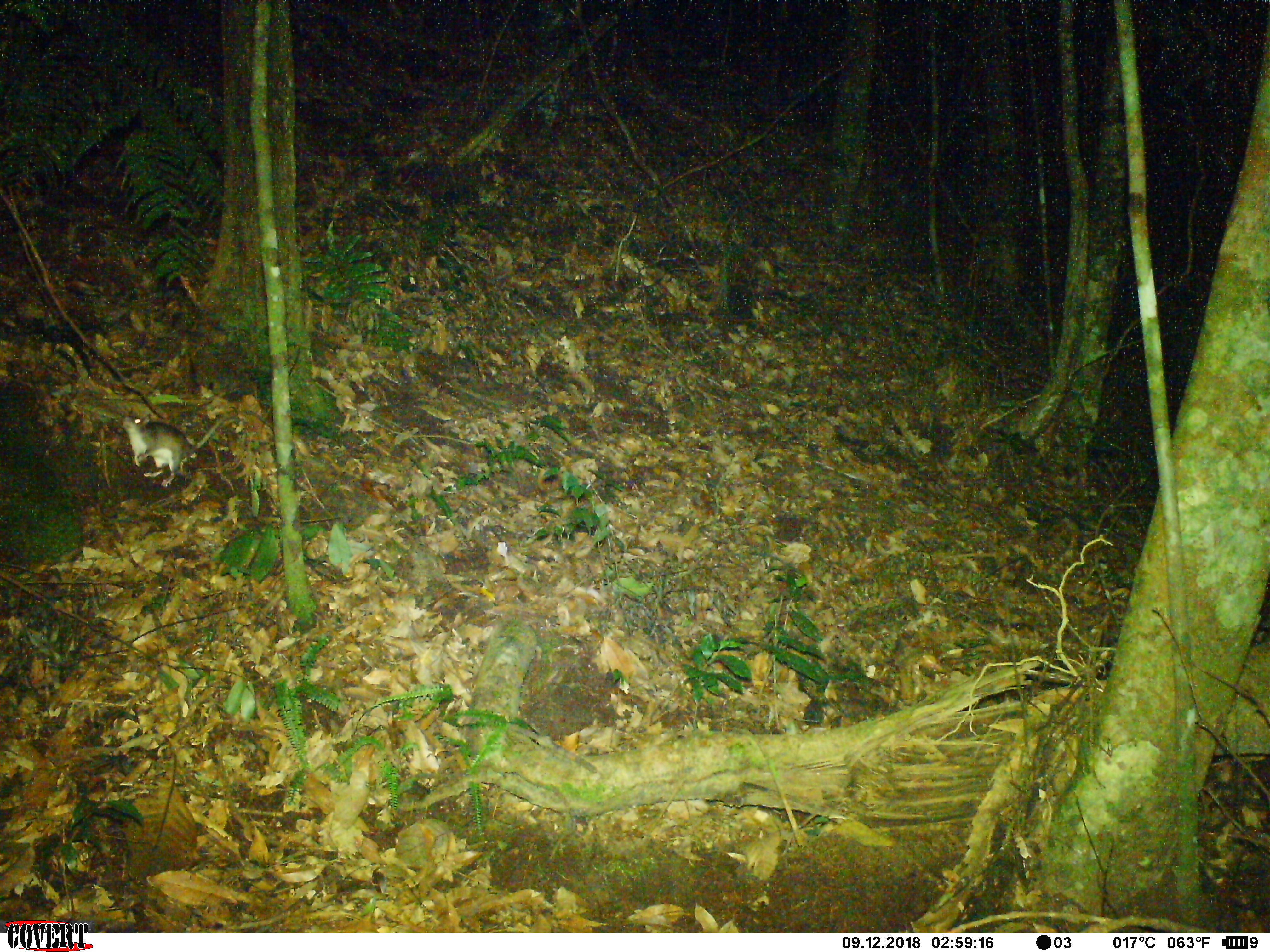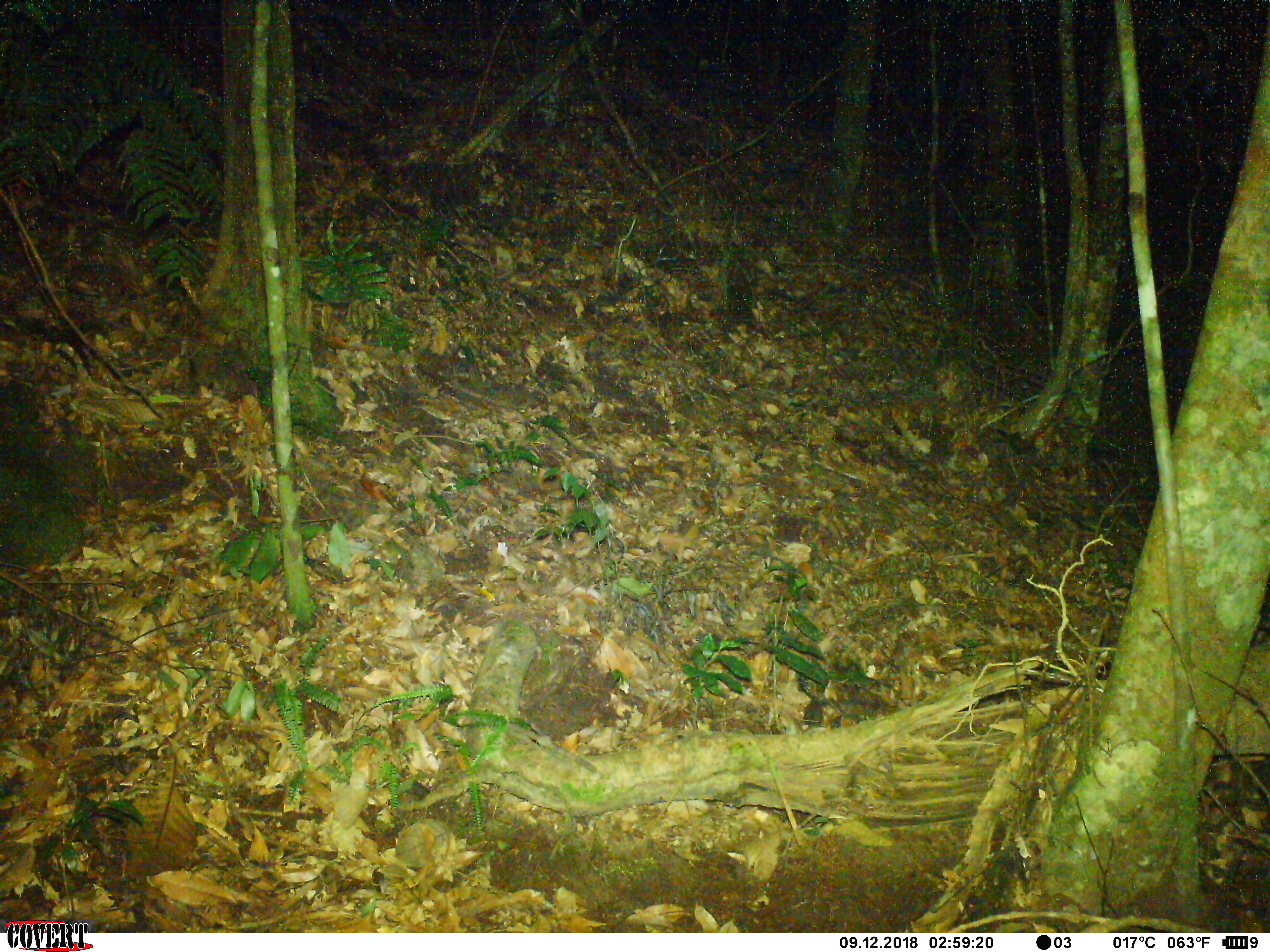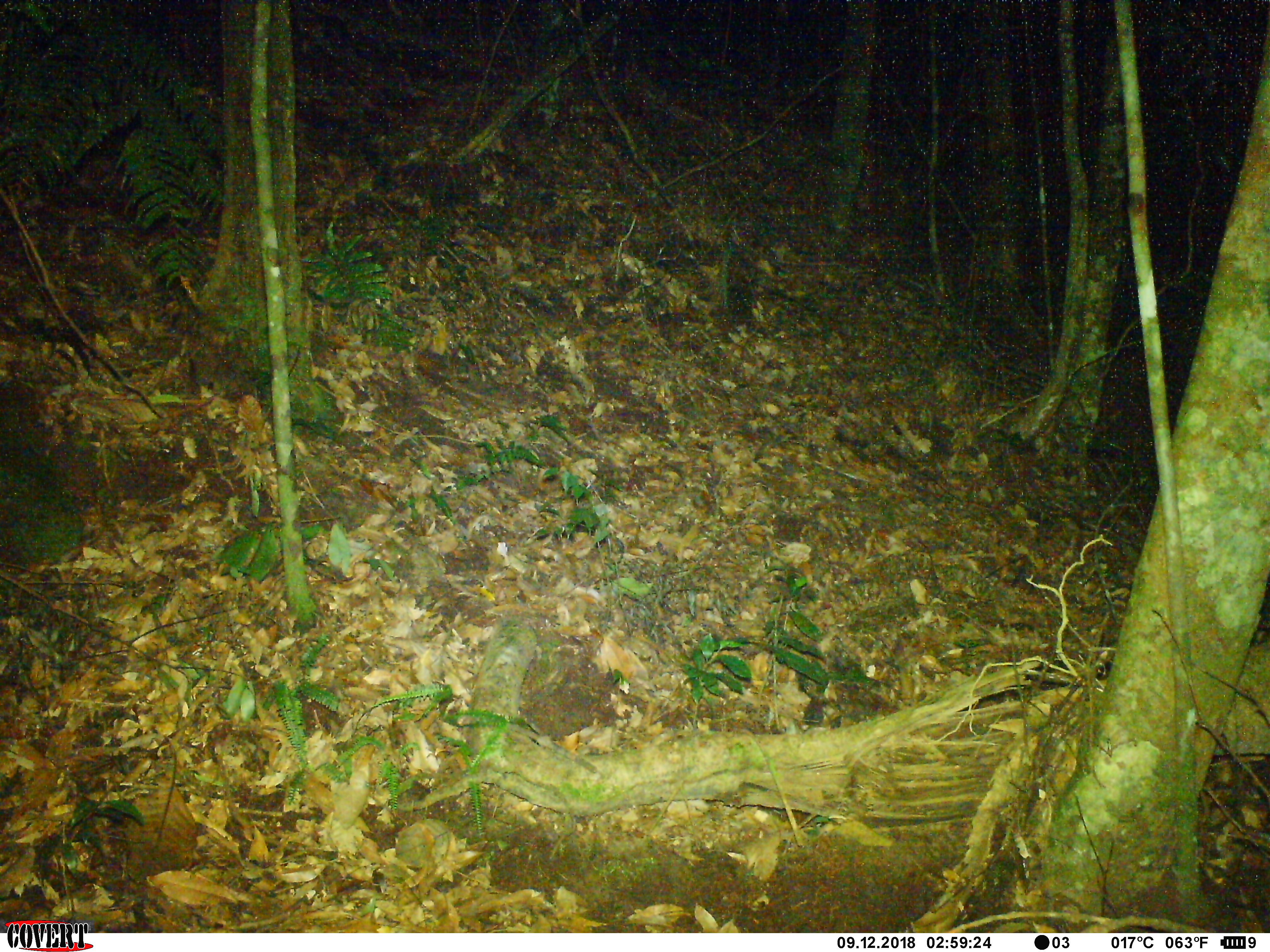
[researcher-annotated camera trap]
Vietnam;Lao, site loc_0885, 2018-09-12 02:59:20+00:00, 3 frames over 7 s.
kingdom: Animalia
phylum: Chordata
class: Mammalia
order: Rodentia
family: Muridae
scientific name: Muridae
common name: old-world mice and rats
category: unidentified murid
Unidentified murid (old-world mice and rats) (Muridae). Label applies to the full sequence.